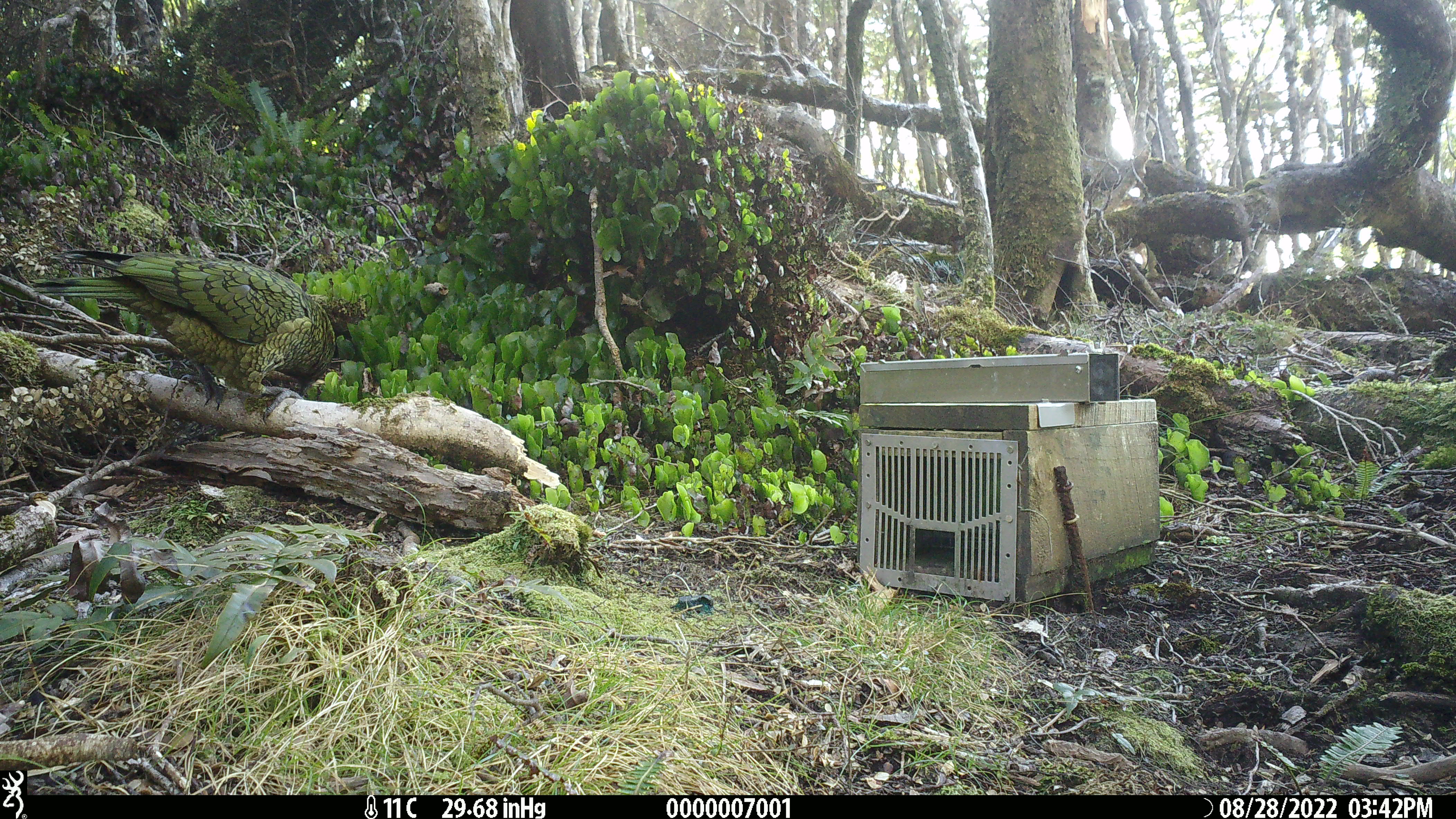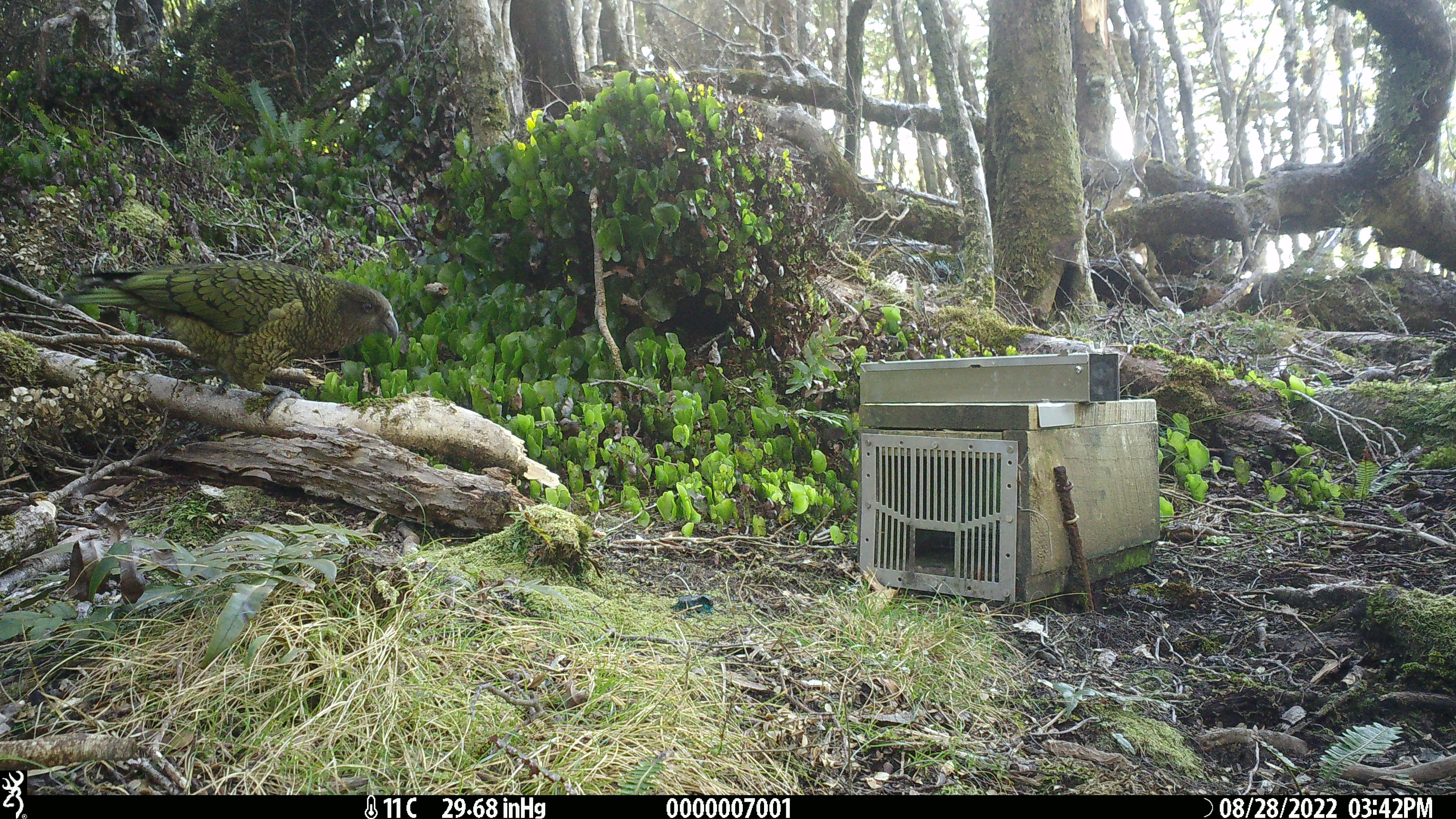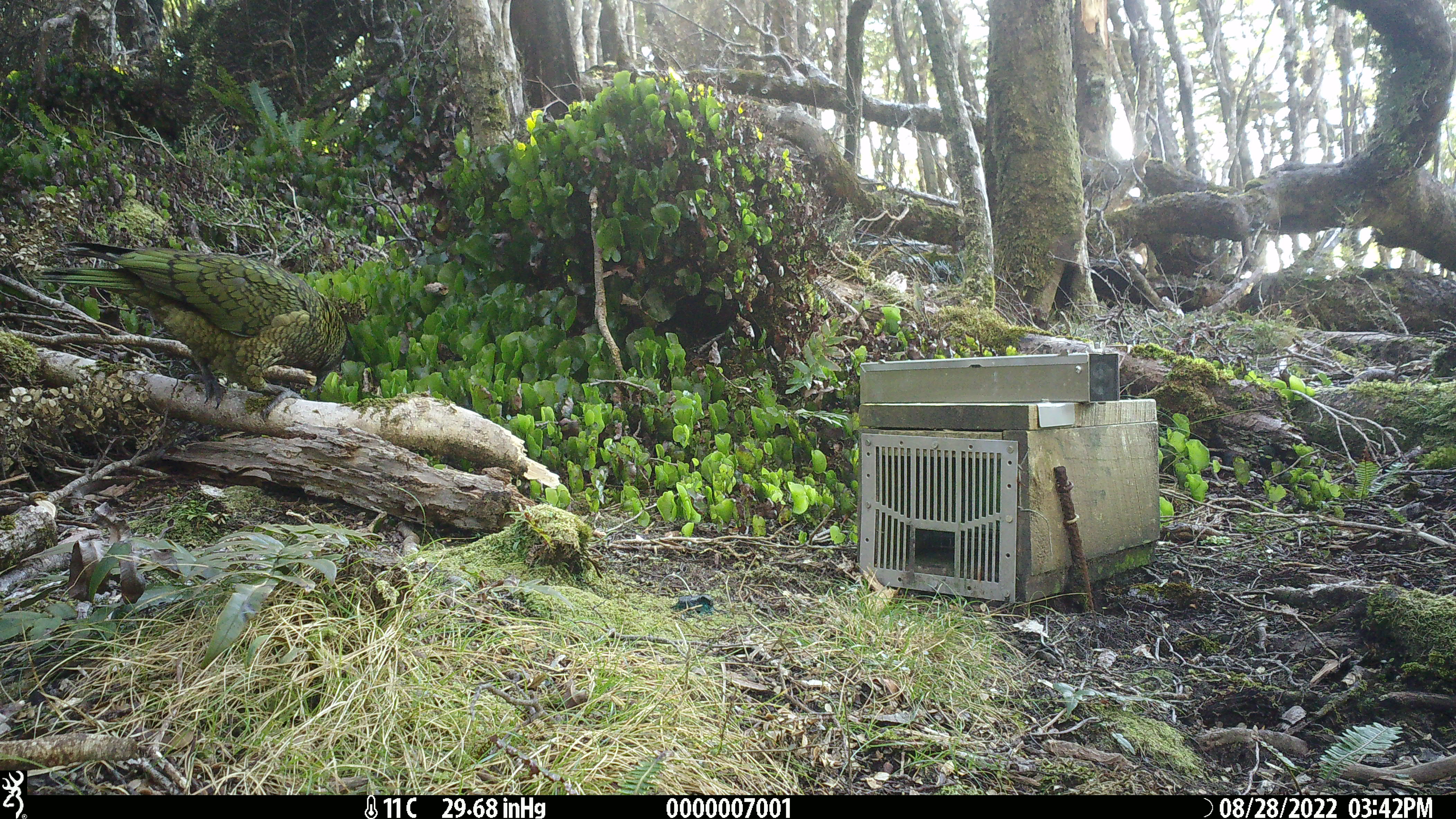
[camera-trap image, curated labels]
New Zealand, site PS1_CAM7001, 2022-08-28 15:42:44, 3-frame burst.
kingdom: Animalia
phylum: Chordata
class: Aves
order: Psittaciformes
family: Strigopidae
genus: Nestor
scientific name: Nestor notabilis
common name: kea